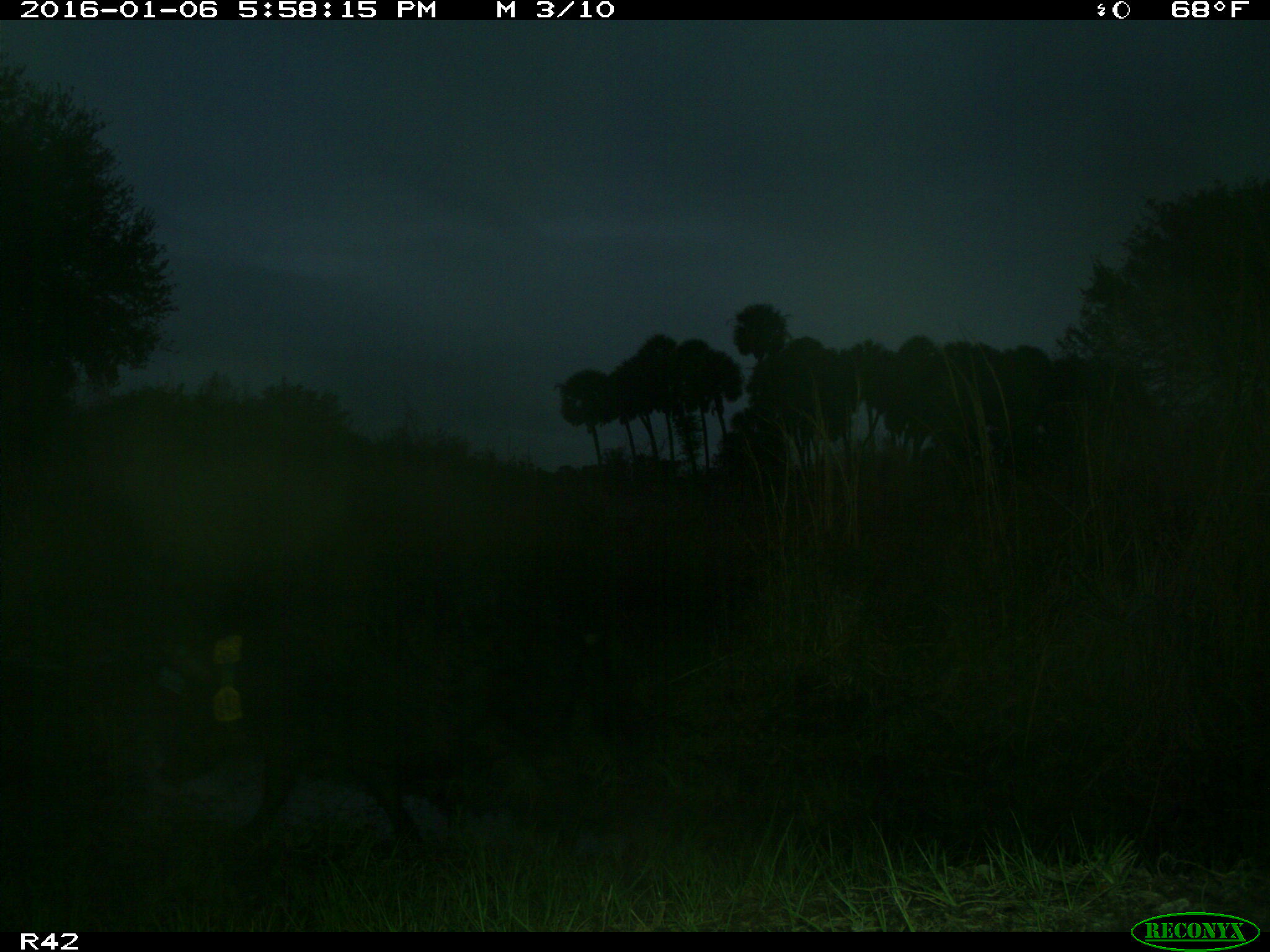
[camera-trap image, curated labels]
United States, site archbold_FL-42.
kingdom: Animalia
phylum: Chordata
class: Mammalia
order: Artiodactyla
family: Suidae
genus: Sus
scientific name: Sus scrofa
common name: wild boar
Sus scrofa (wild boar).